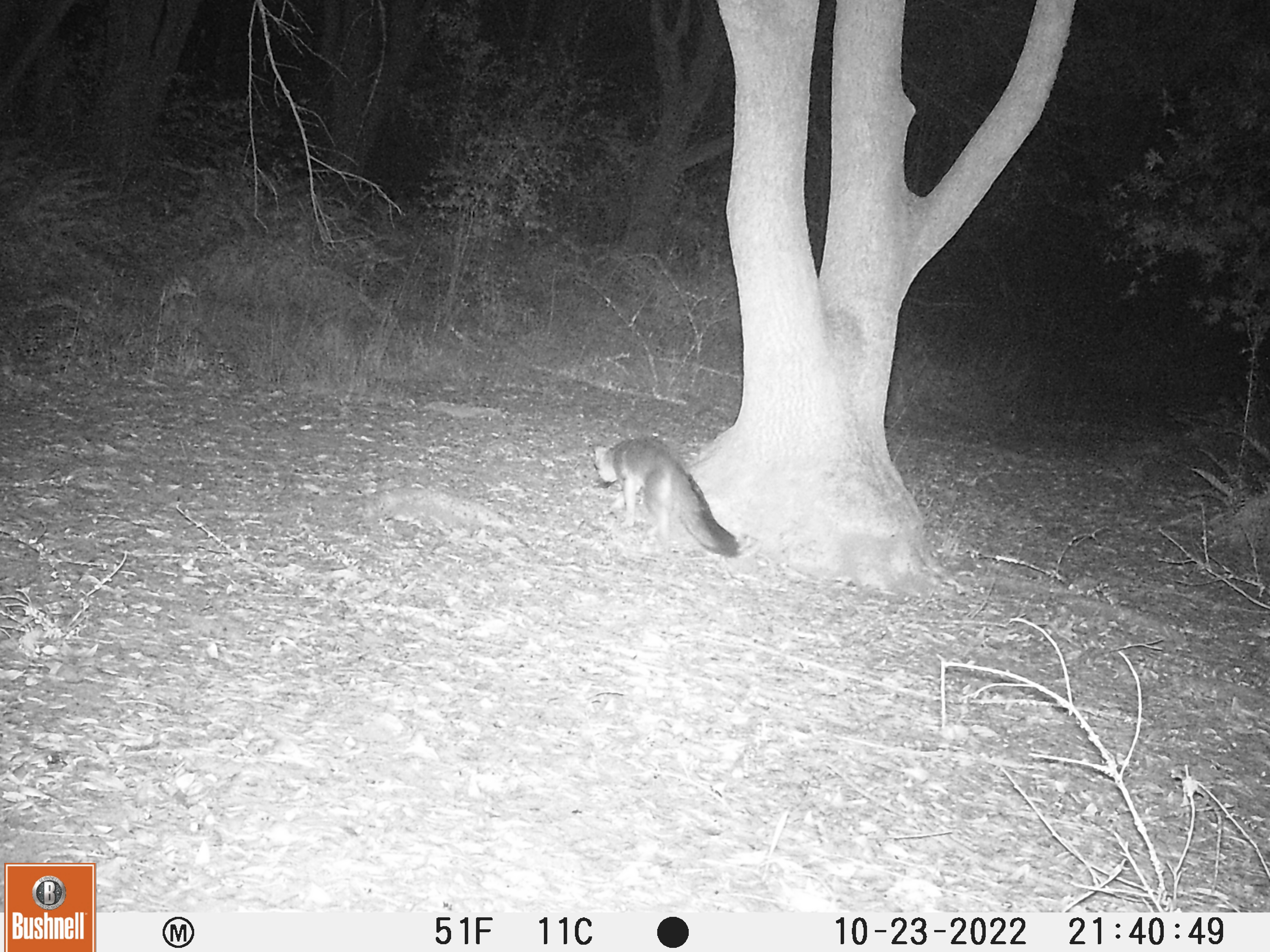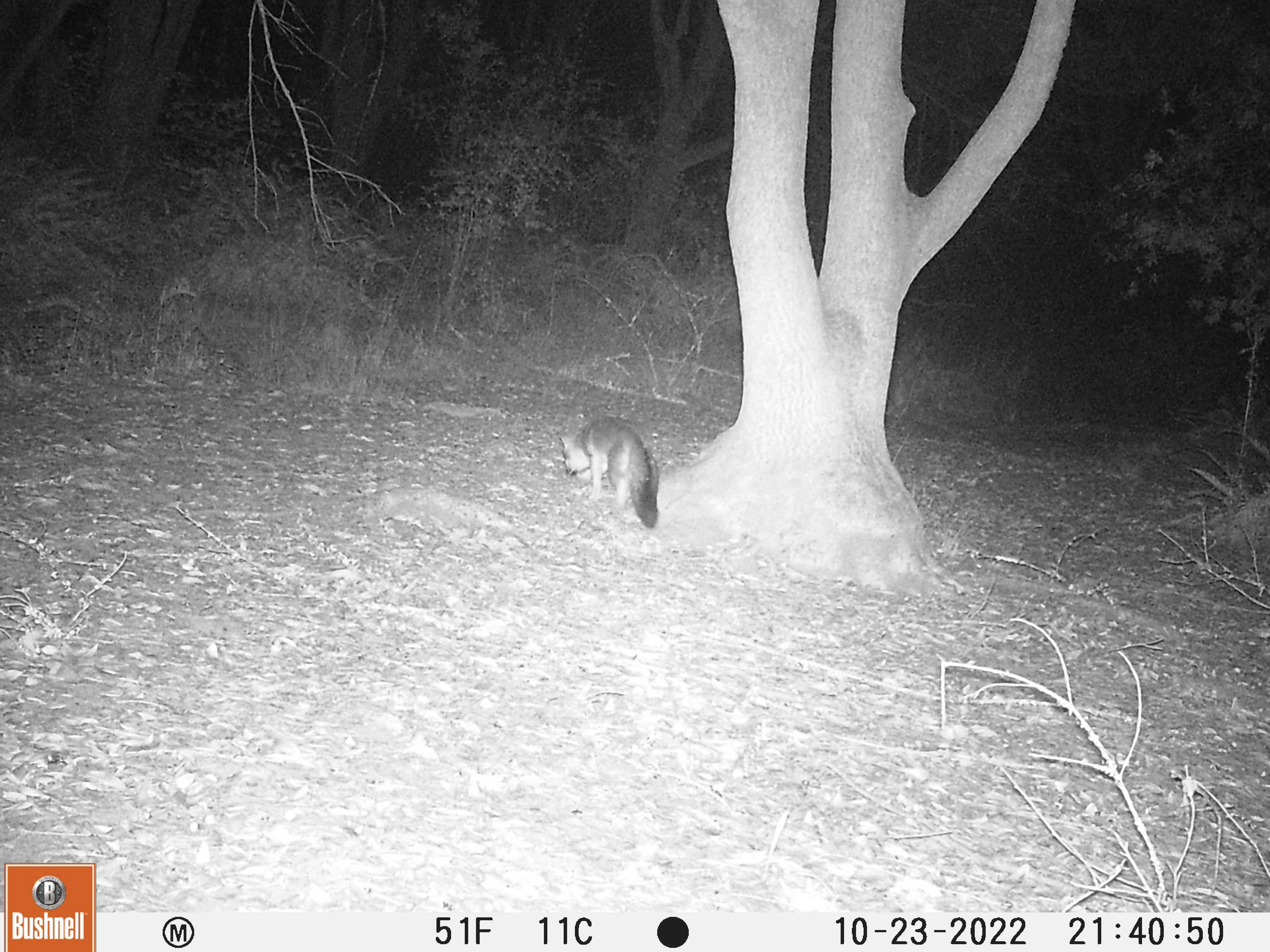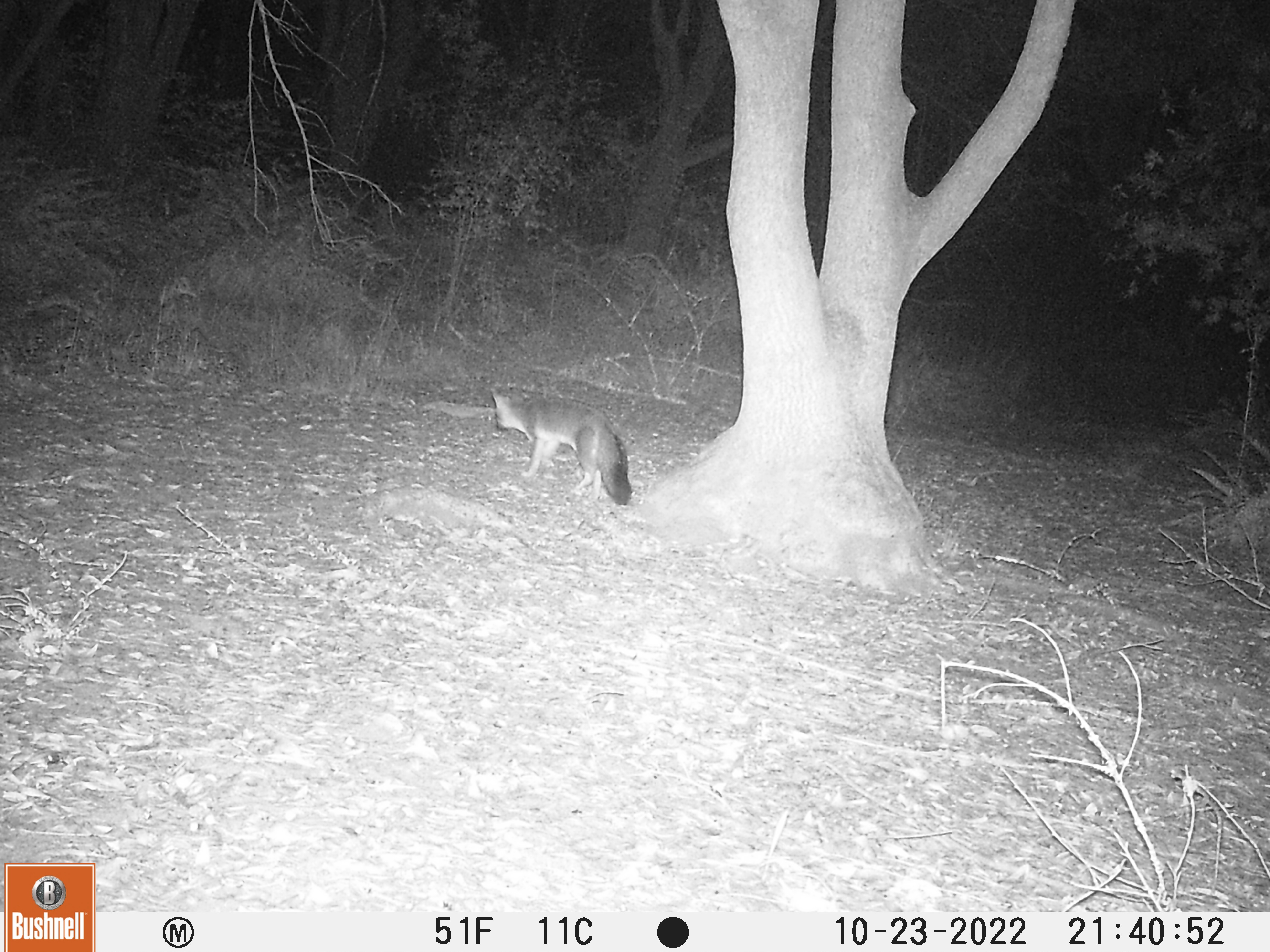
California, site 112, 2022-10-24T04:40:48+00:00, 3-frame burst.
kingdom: Animalia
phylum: Chordata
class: Mammalia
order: Carnivora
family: Canidae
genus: Urocyon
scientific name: Urocyon cinereoargenteus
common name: gray fox